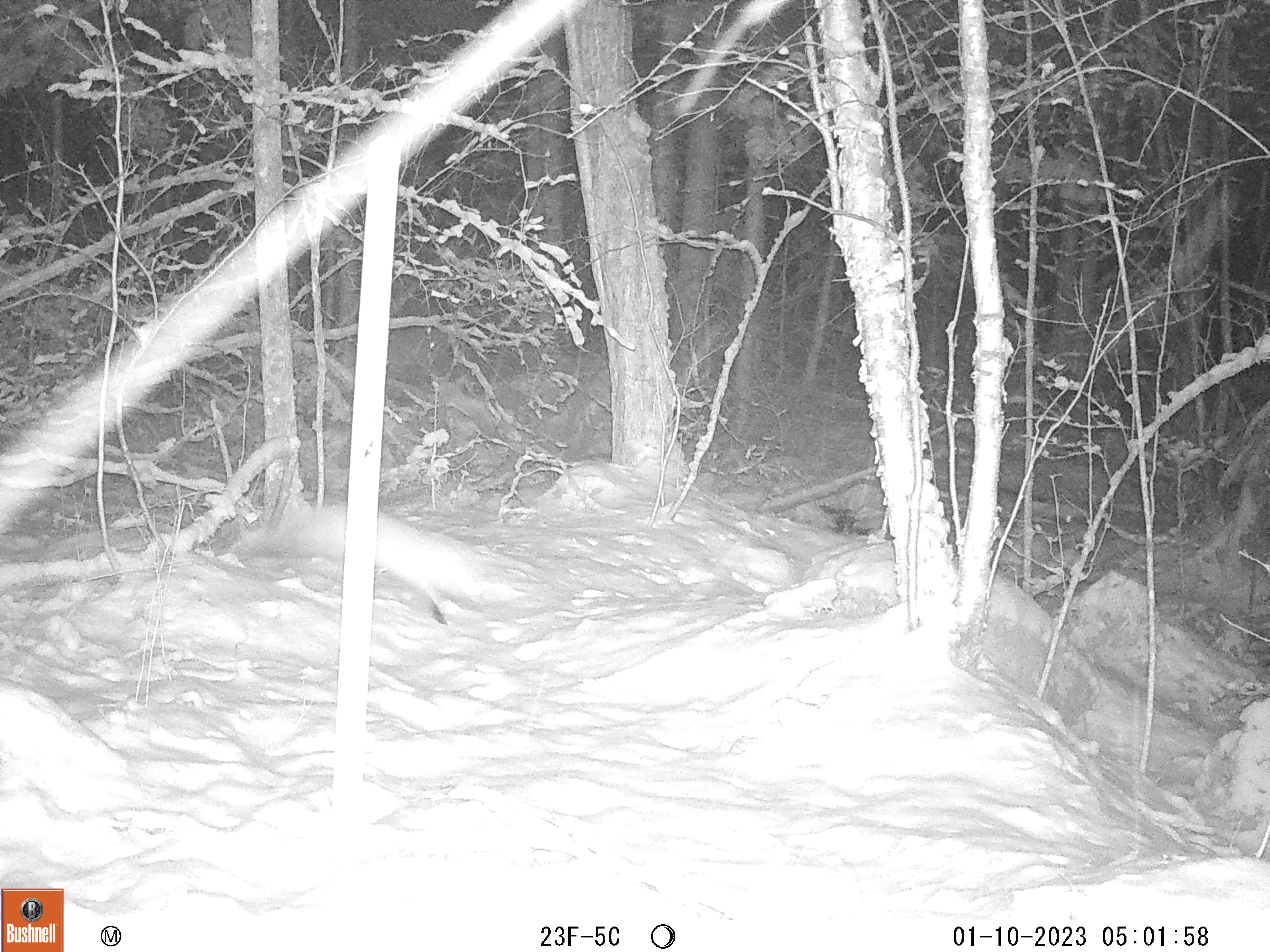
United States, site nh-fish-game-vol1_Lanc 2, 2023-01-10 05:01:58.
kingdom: Animalia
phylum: Chordata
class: Mammalia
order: Carnivora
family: Canidae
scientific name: Canidae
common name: canid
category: canid sp.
Canid sp. (canid) (Canidae).